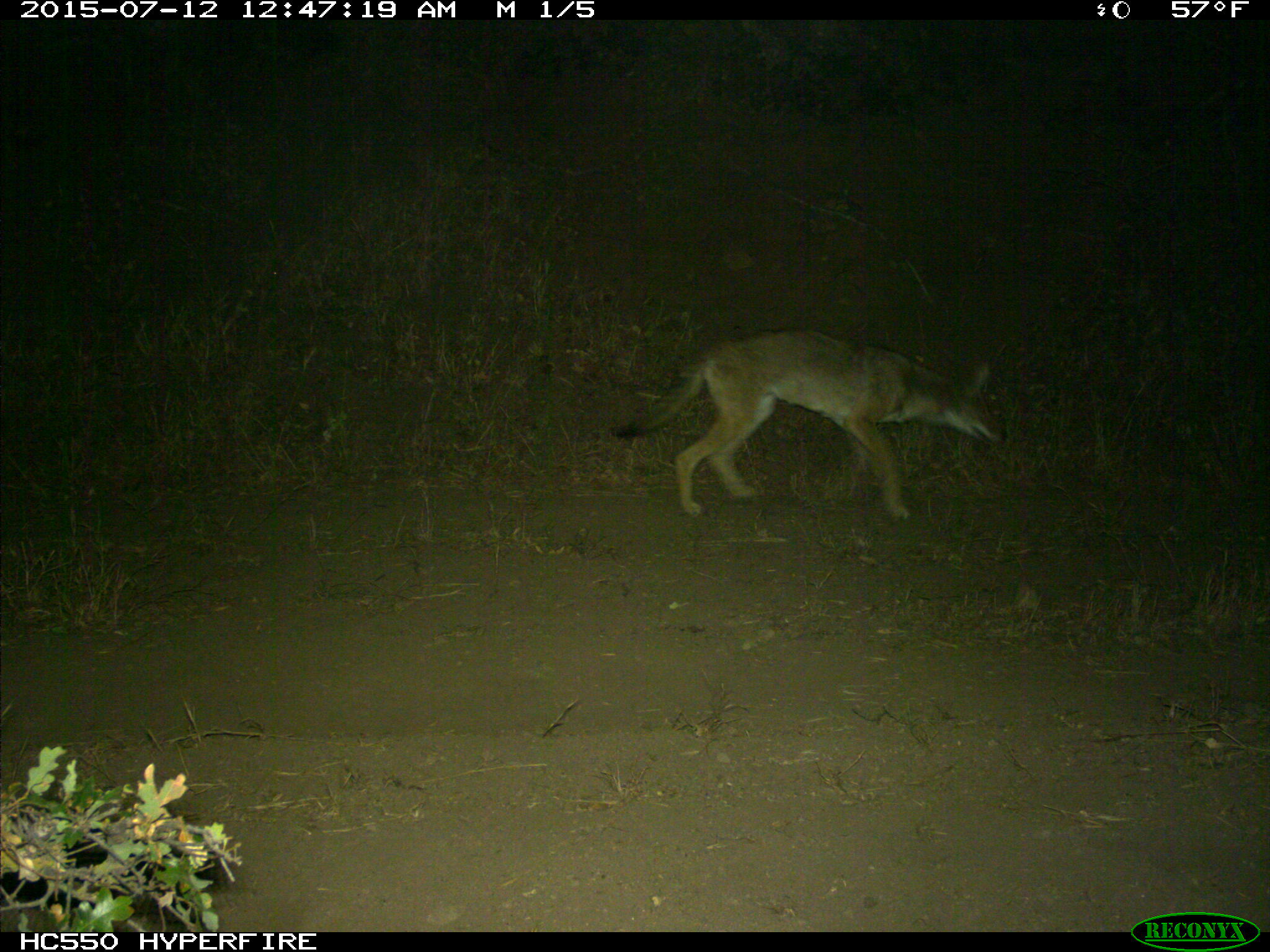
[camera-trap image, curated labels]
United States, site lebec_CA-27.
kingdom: Animalia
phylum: Chordata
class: Mammalia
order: Carnivora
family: Canidae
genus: Canis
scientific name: Canis latrans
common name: coyote